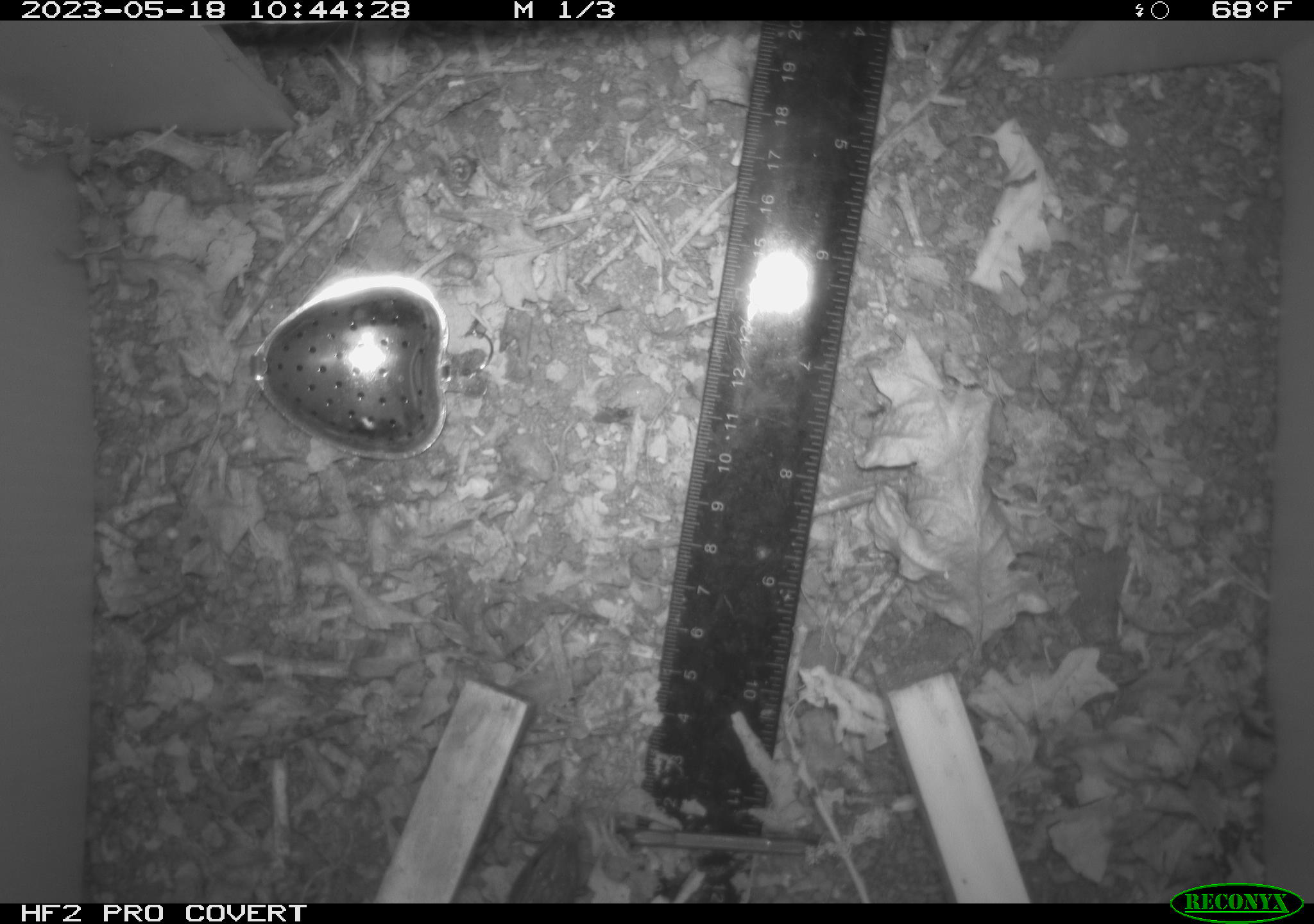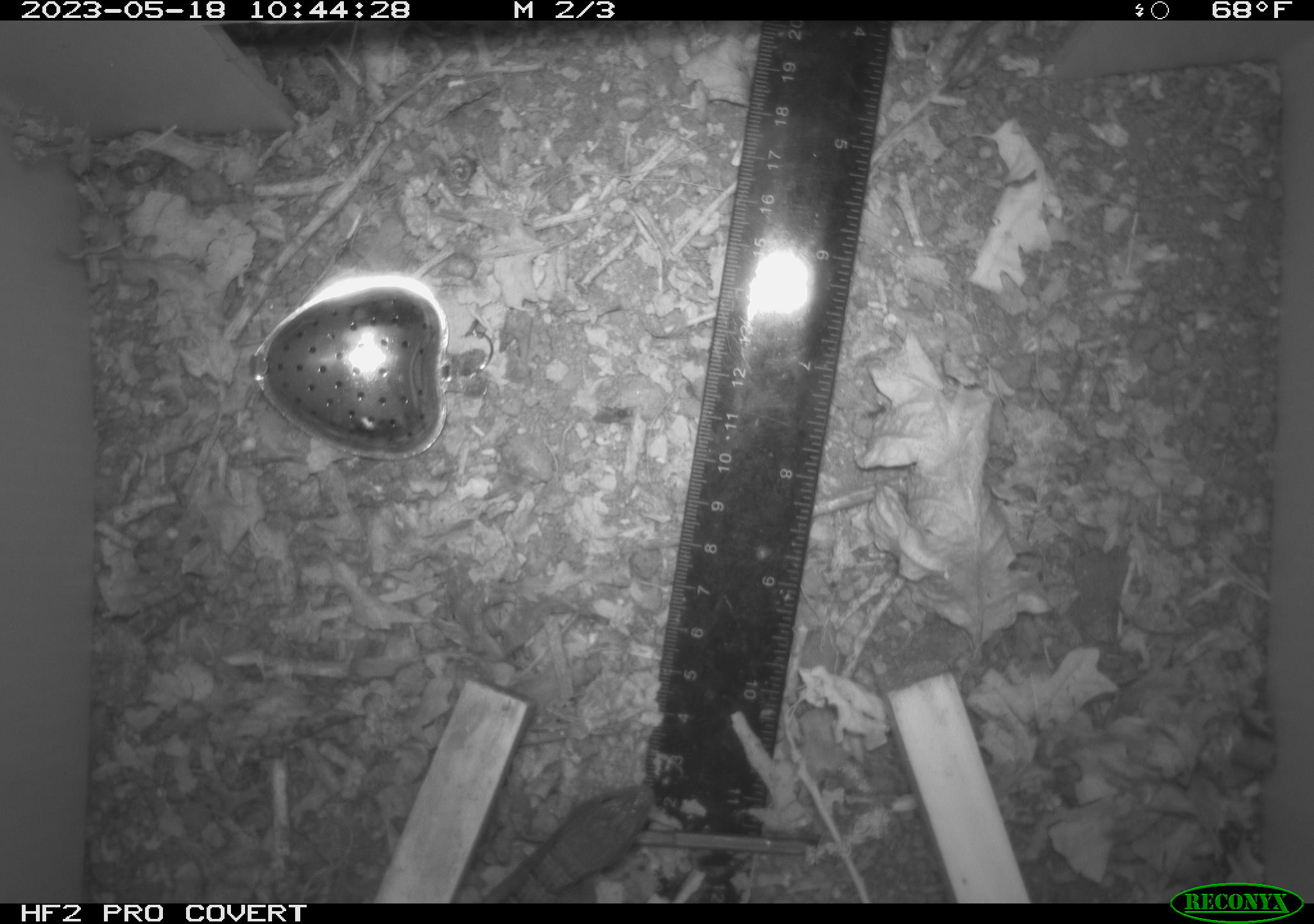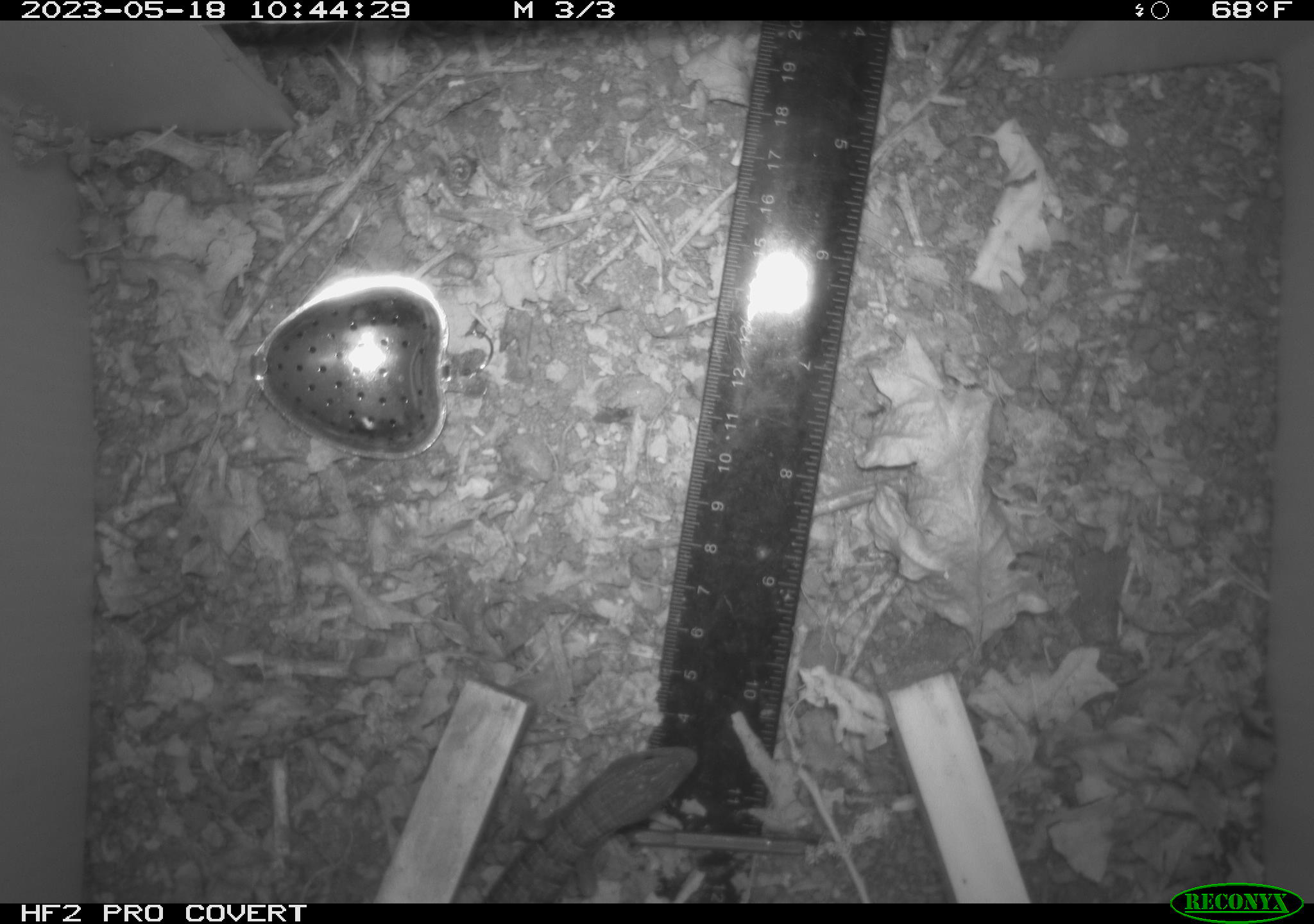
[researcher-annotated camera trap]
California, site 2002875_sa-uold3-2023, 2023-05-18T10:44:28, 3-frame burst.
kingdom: Animalia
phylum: Chordata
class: Reptilia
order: Squamata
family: Anguidae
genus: Elgaria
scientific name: Elgaria multicarinata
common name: southern alligator lizard